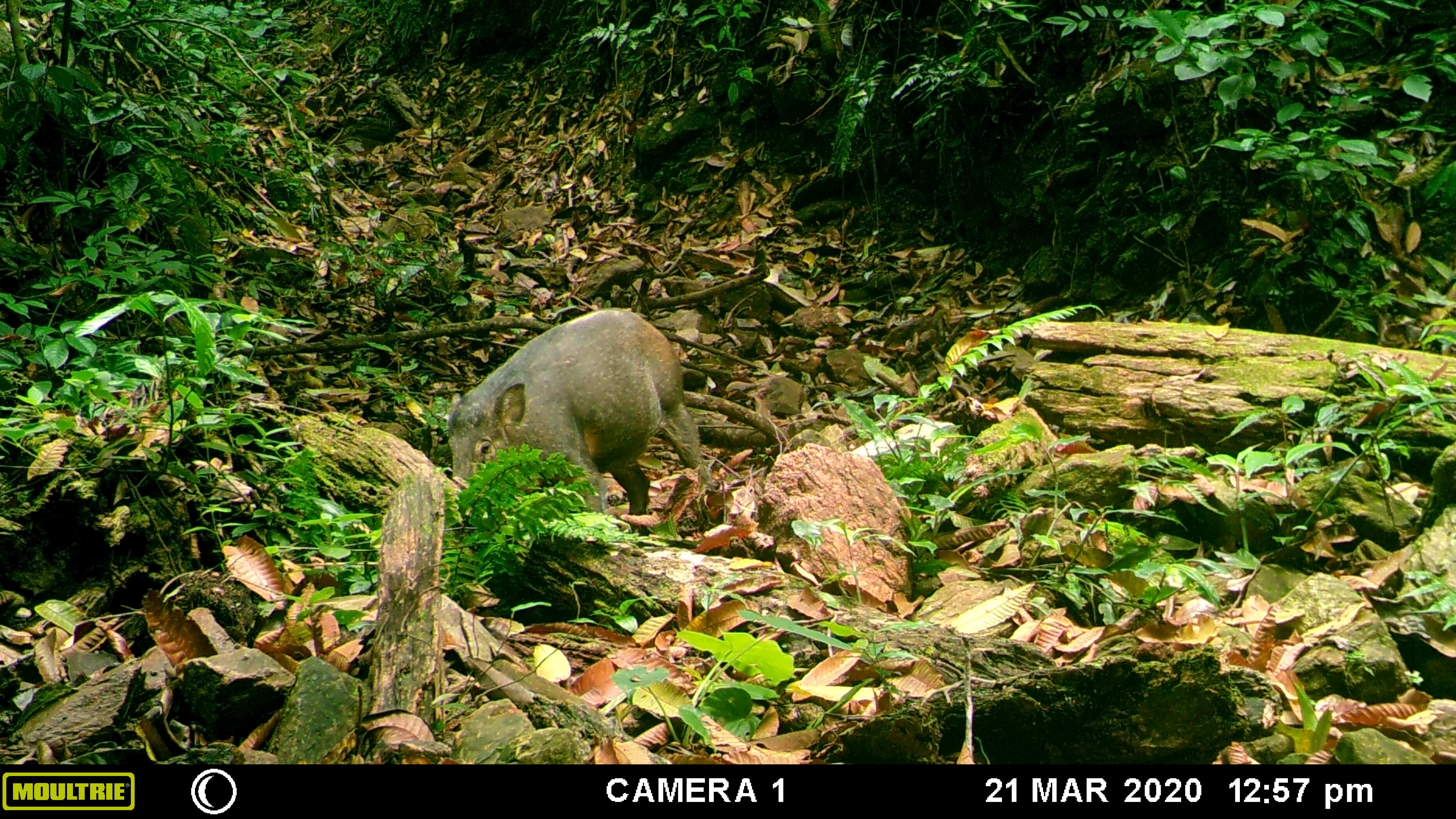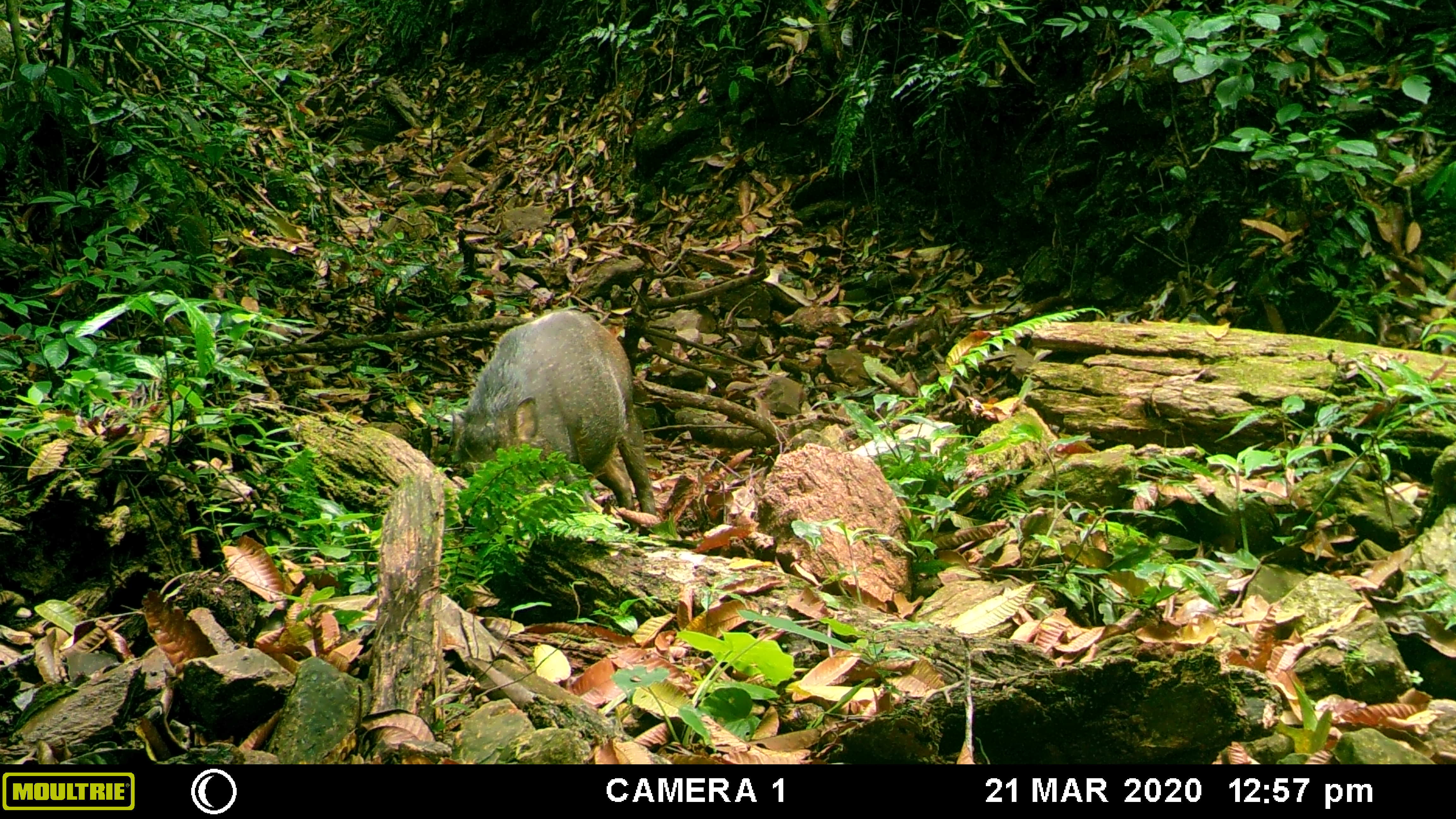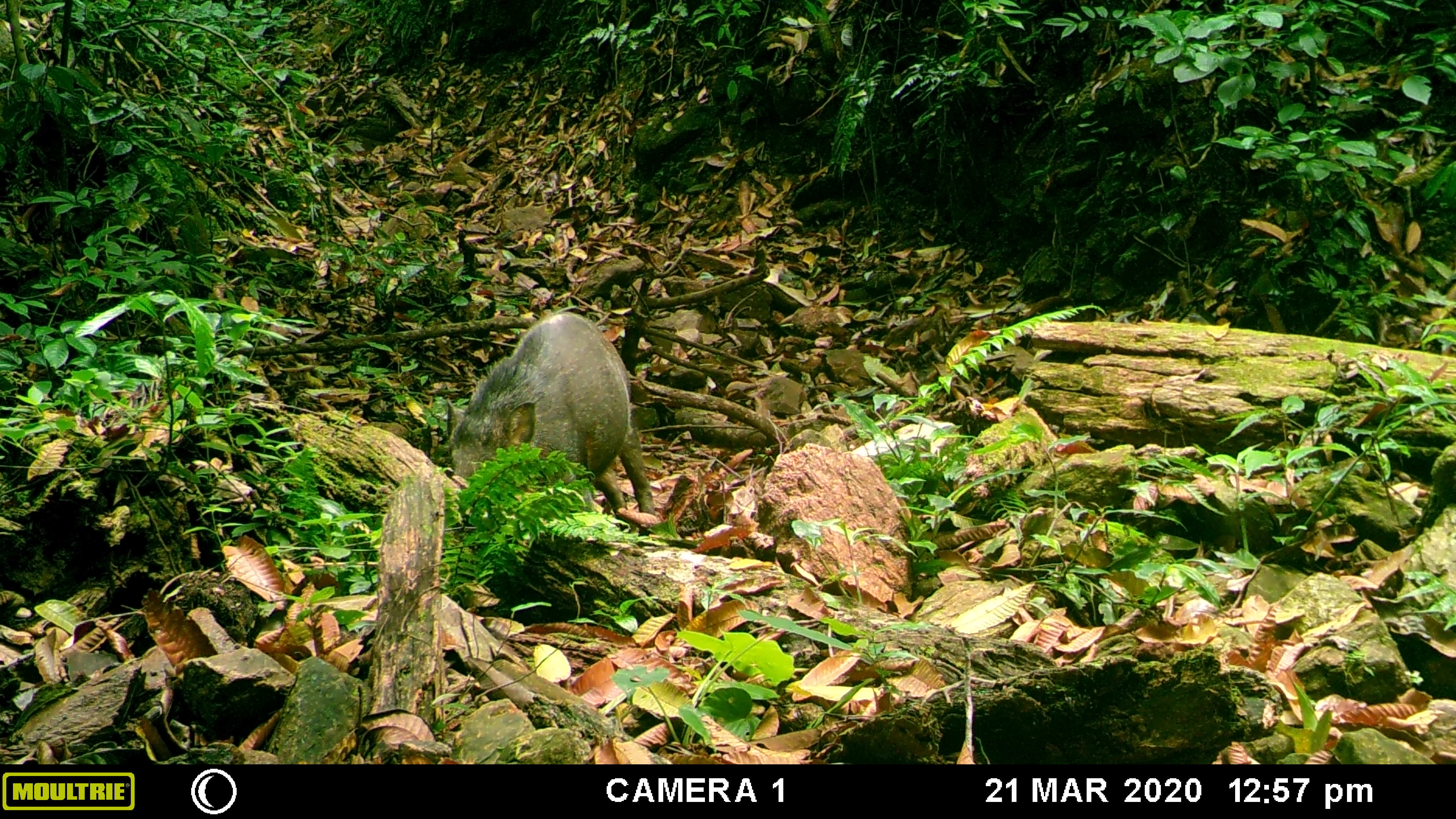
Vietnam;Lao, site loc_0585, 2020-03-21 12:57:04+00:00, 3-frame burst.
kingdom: Animalia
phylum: Chordata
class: Mammalia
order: Artiodactyla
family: Suidae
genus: Sus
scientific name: Sus scrofa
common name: eurasian wild pig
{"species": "eurasian wild pig (Sus scrofa)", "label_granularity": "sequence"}